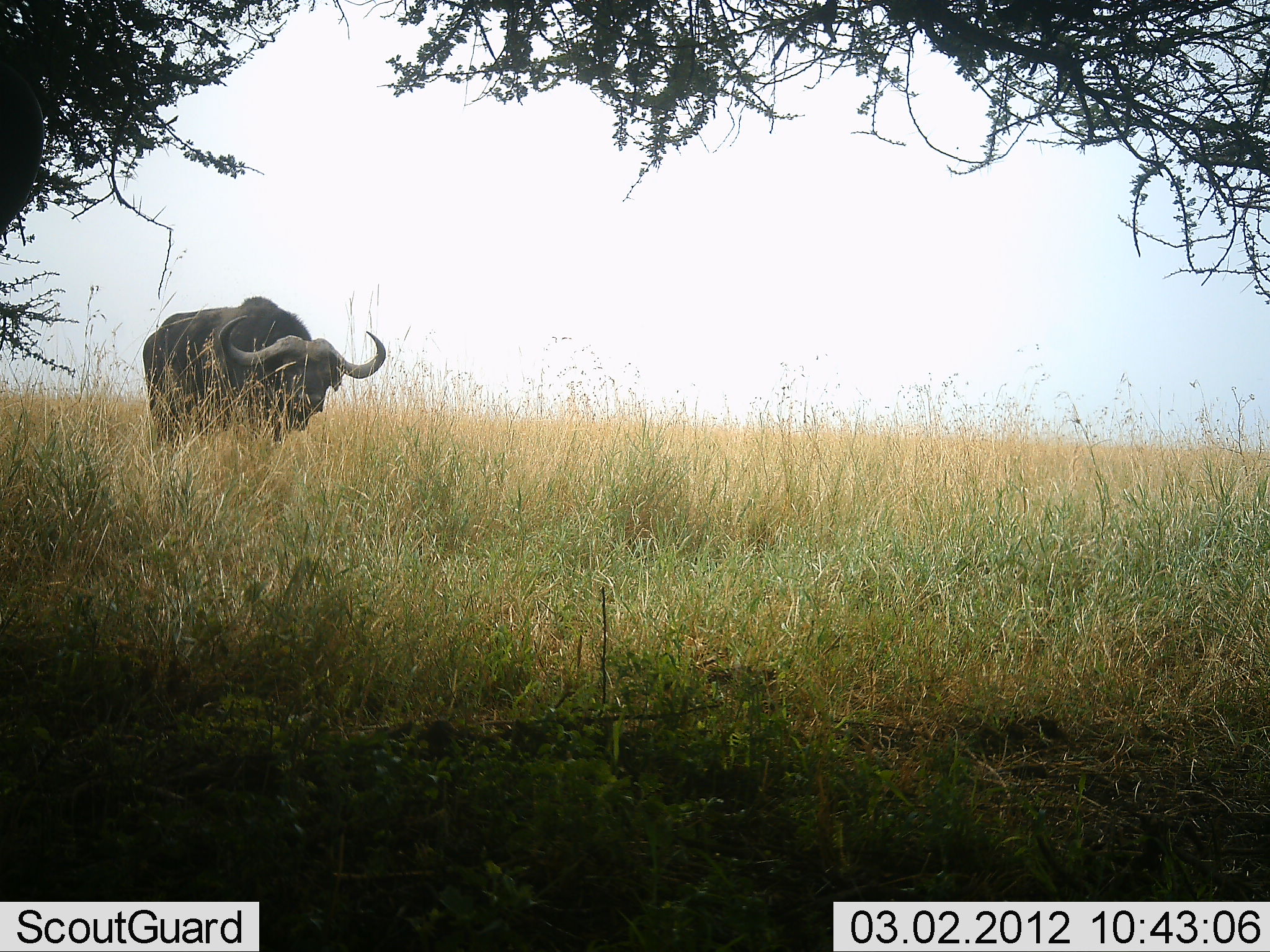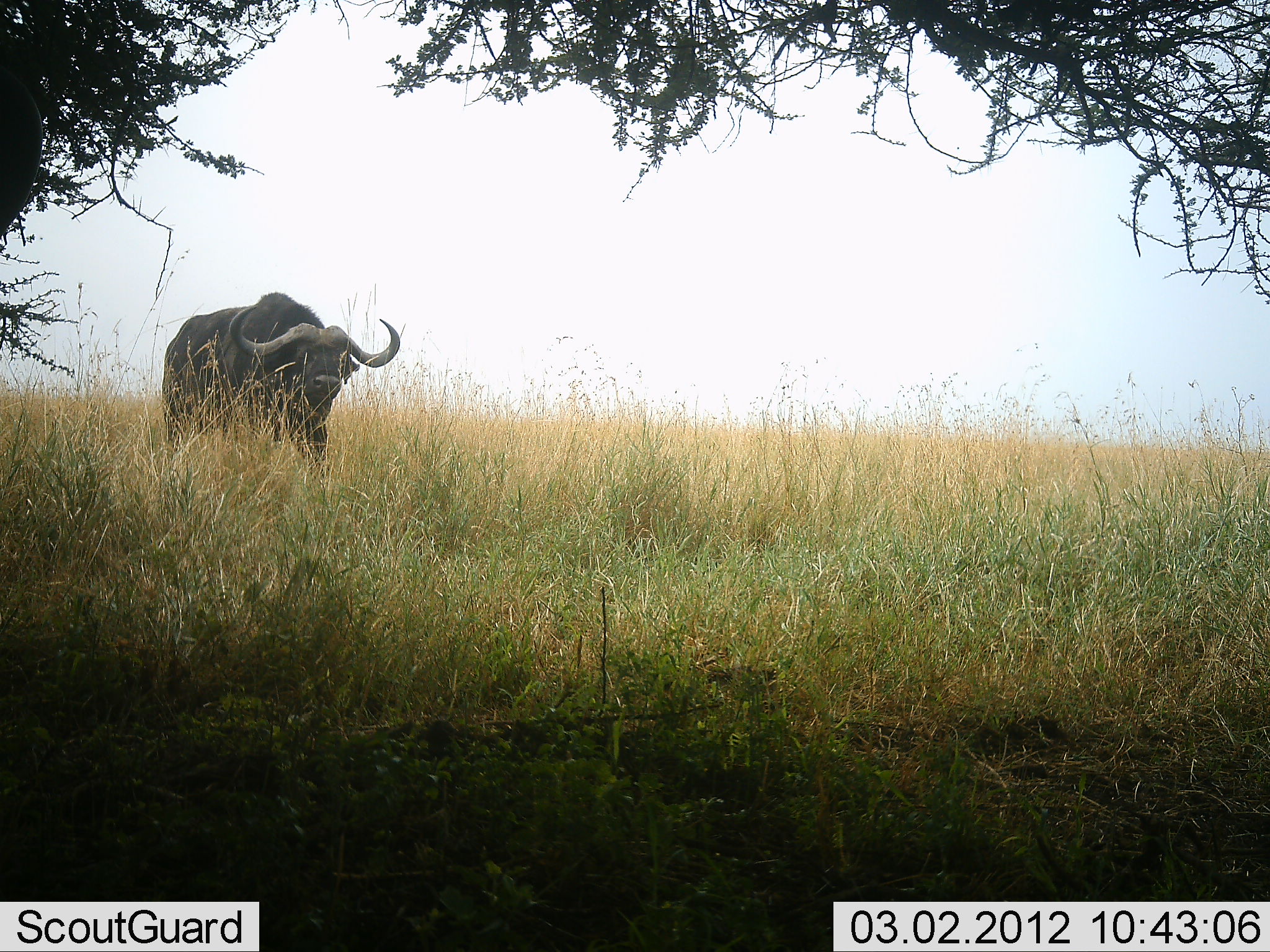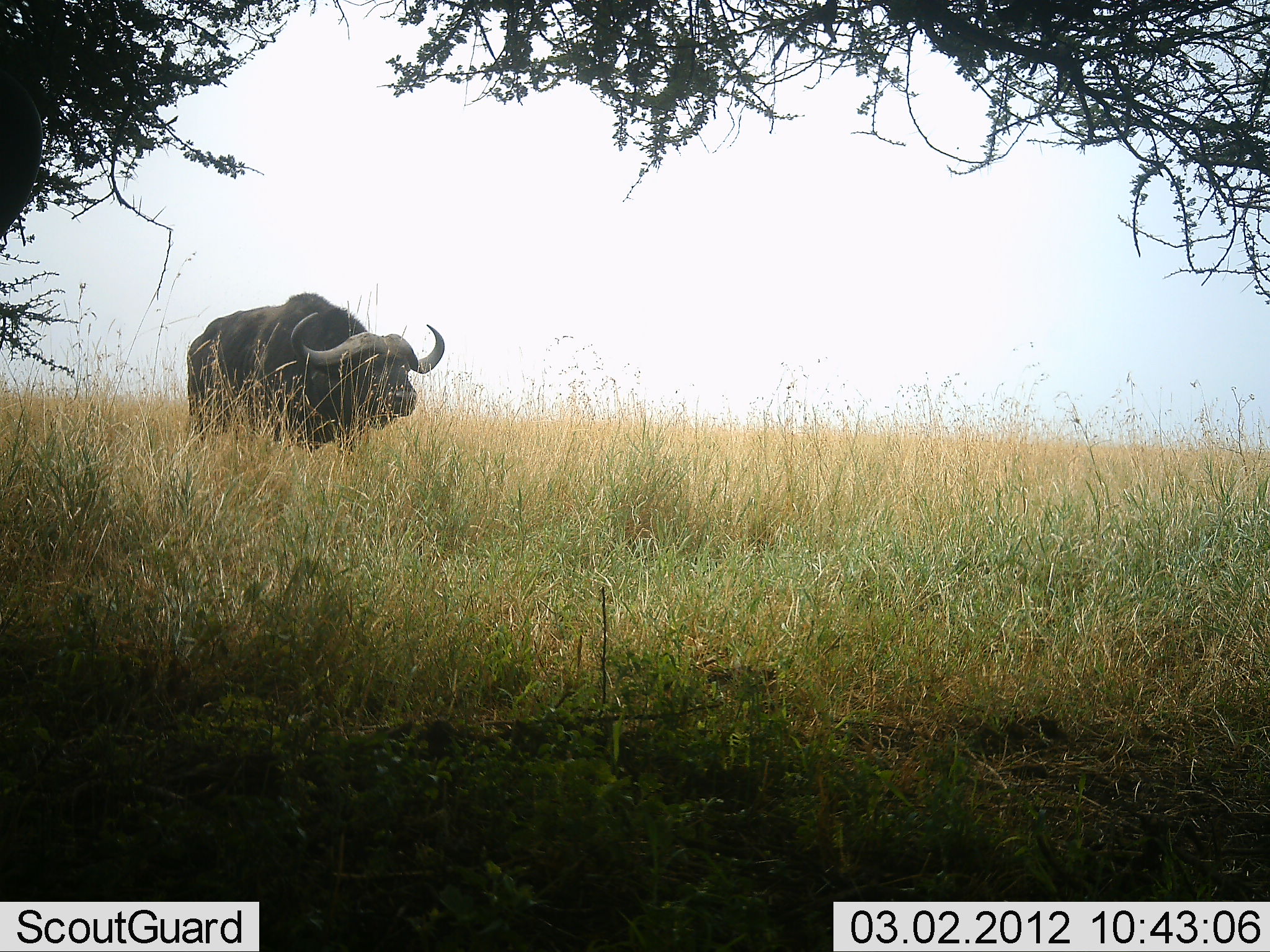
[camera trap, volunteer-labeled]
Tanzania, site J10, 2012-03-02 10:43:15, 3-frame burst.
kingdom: Animalia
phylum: Chordata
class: Mammalia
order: Artiodactyla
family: Bovidae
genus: Syncerus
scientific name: Syncerus caffer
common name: cape buffalo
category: buffalo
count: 1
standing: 5%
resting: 0%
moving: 95%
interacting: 0%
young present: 0%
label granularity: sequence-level